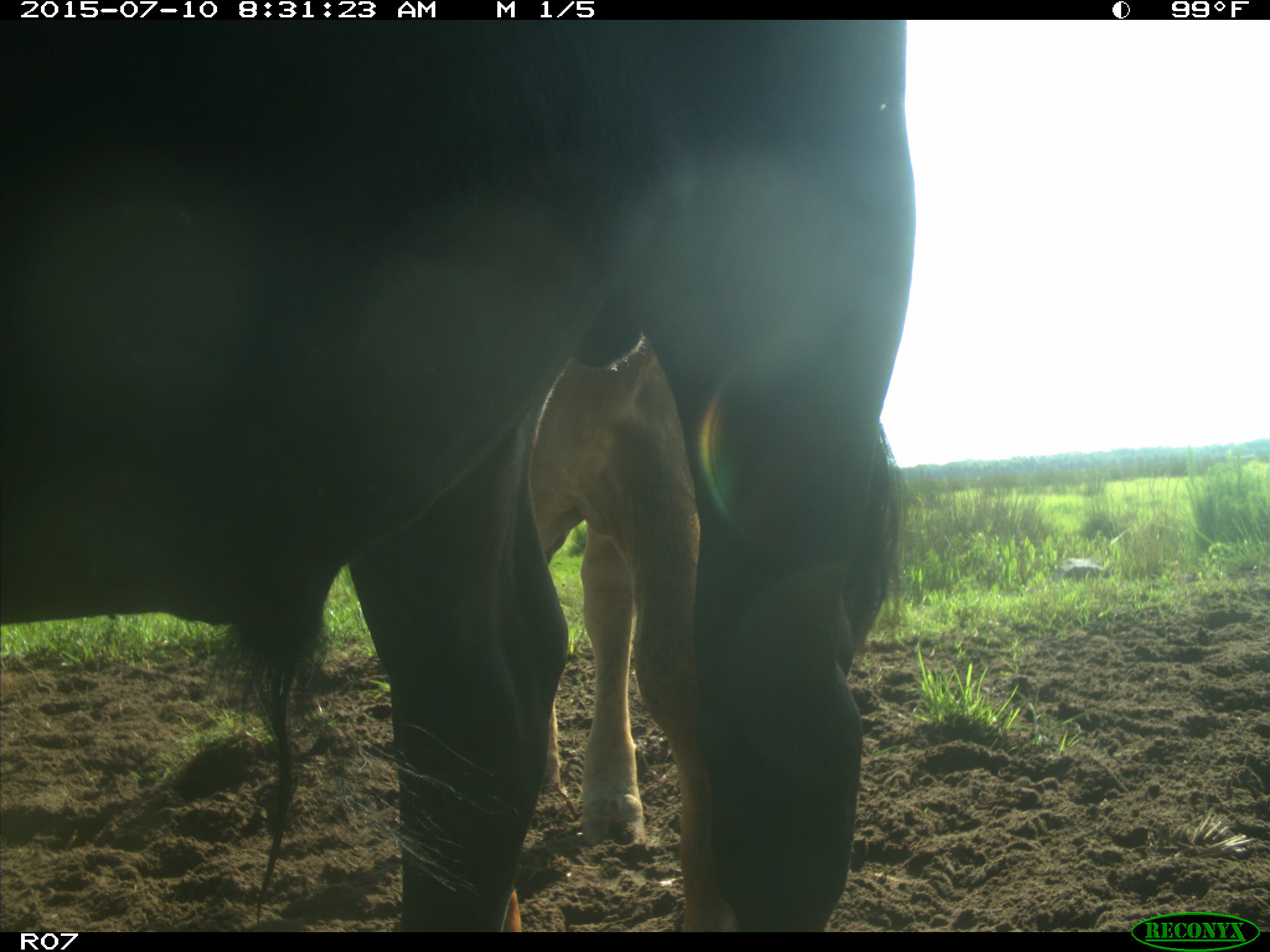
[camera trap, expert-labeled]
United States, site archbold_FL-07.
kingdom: Animalia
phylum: Chordata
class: Mammalia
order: Artiodactyla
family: Bovidae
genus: Bos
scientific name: Bos taurus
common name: domestic cow